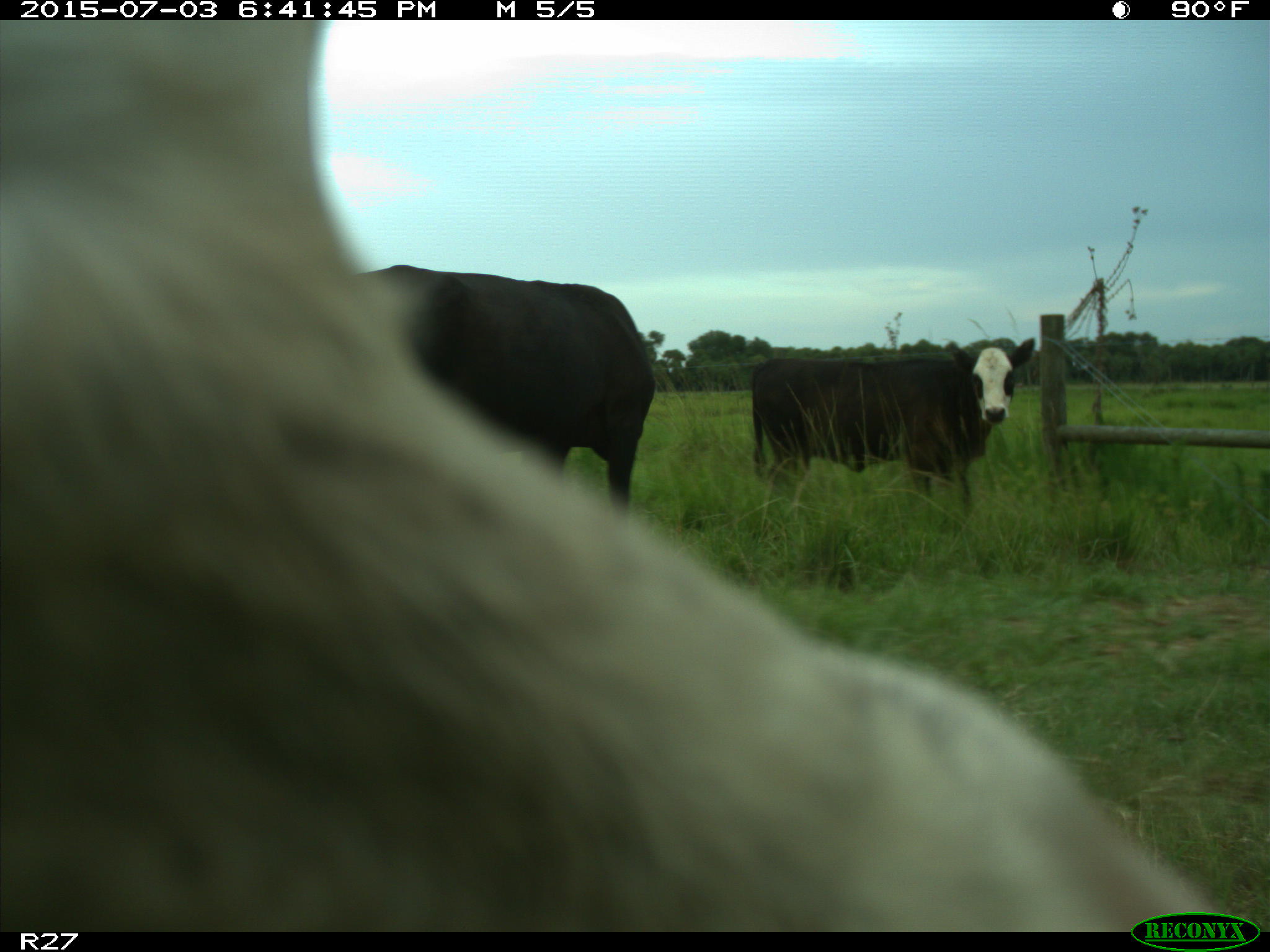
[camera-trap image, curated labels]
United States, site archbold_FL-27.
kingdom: Animalia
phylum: Chordata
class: Mammalia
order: Artiodactyla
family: Bovidae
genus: Bos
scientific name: Bos taurus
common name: domestic cow